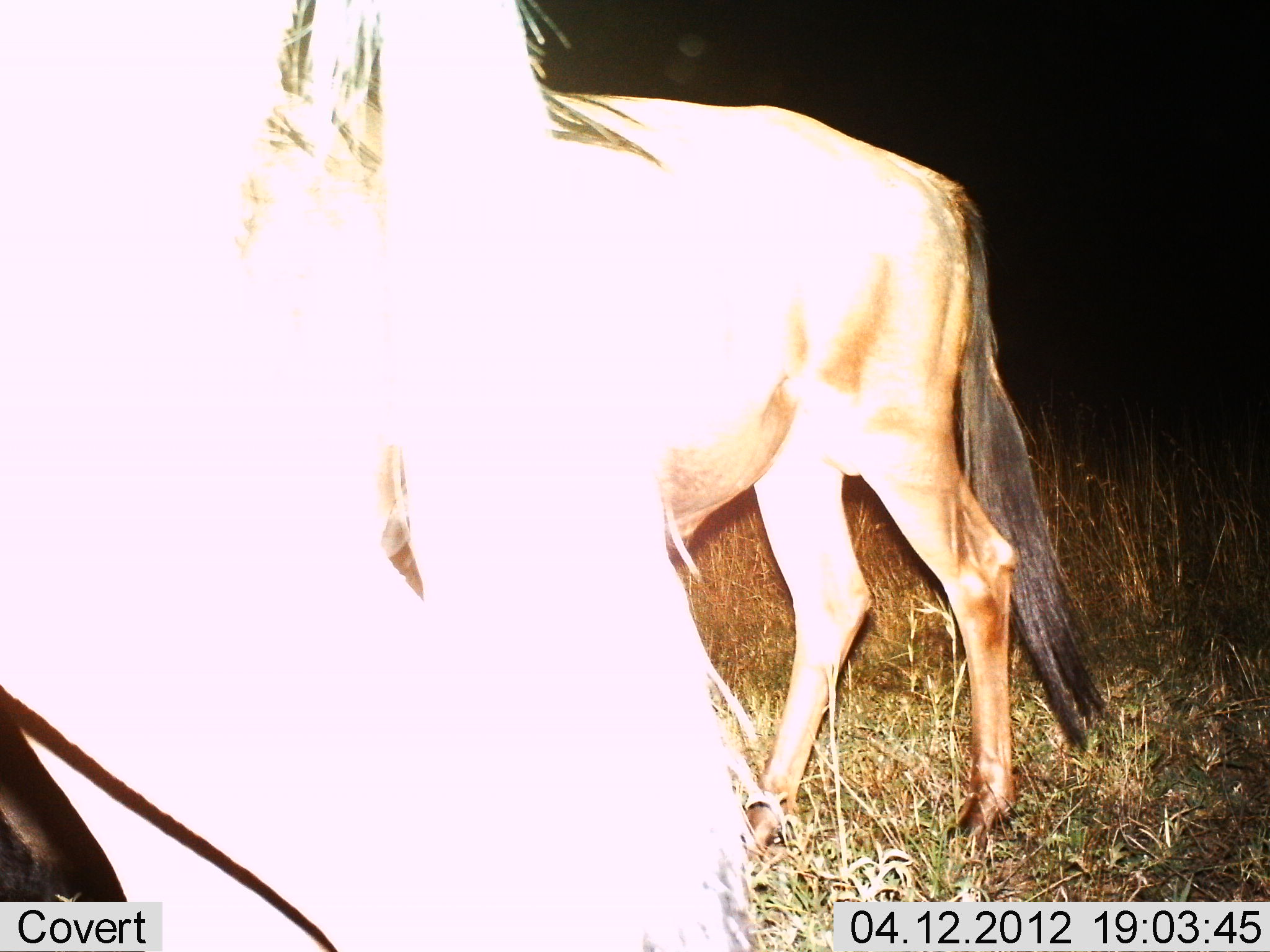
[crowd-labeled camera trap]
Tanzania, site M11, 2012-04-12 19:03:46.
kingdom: Animalia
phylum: Chordata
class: Mammalia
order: Artiodactyla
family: Bovidae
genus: Connochaetes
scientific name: Connochaetes taurinus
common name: blue wildebeest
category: wildebeest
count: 2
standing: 69%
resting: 0%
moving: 35%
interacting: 0%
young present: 0%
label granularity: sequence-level